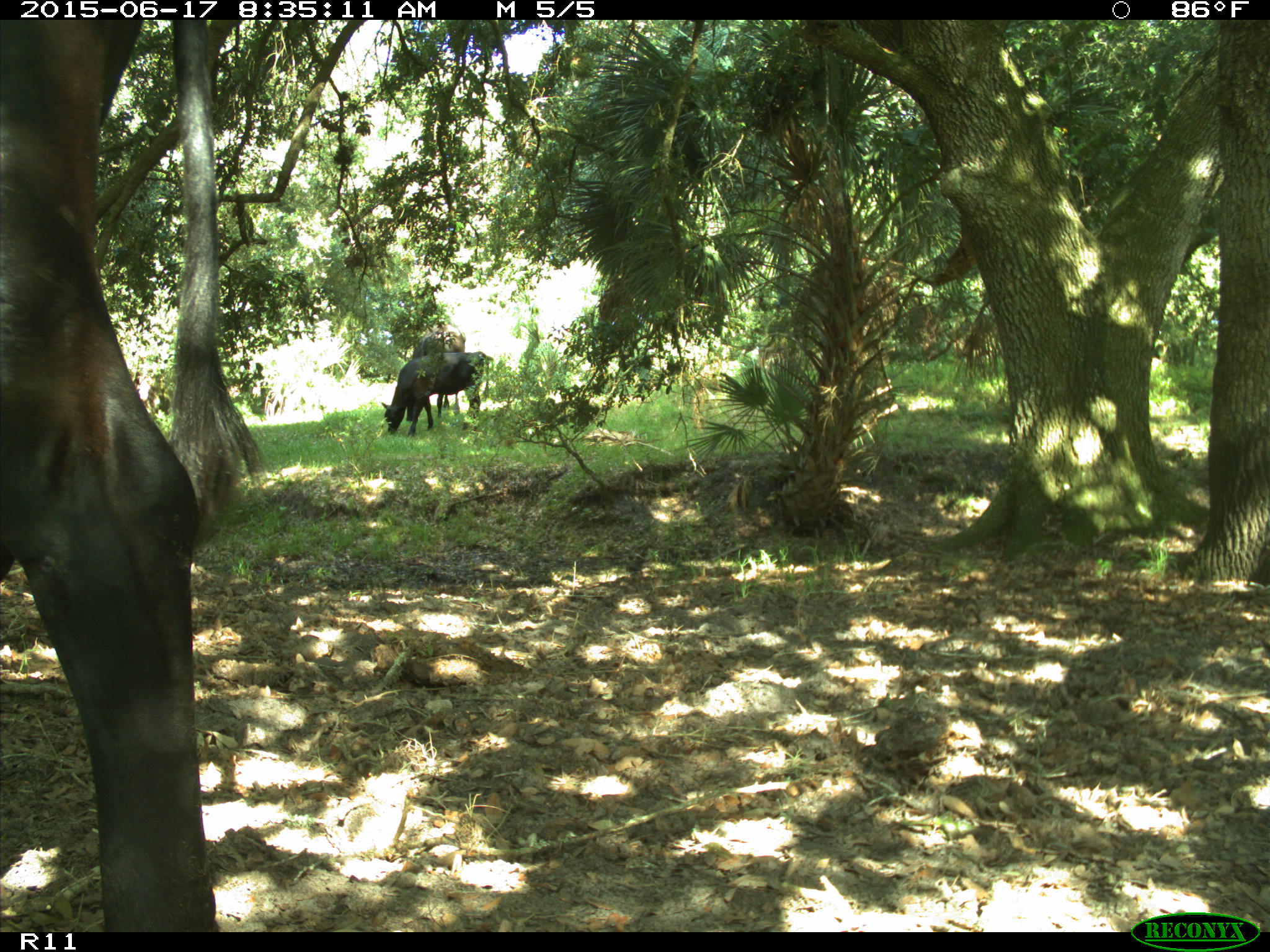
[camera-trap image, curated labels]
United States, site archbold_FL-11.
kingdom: Animalia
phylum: Chordata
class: Mammalia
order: Artiodactyla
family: Bovidae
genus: Bos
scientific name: Bos taurus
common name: domestic cow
Bos taurus (domestic cow).